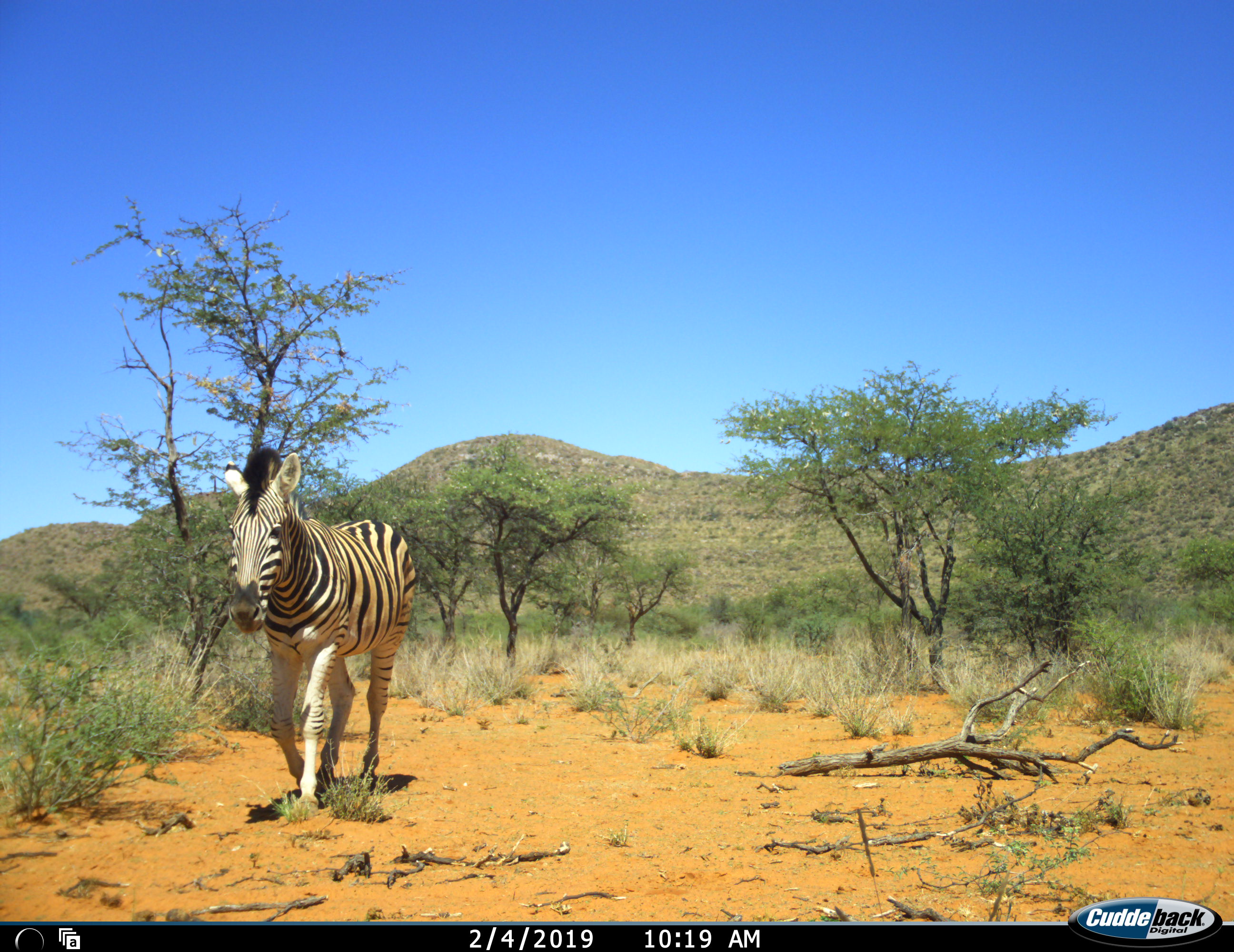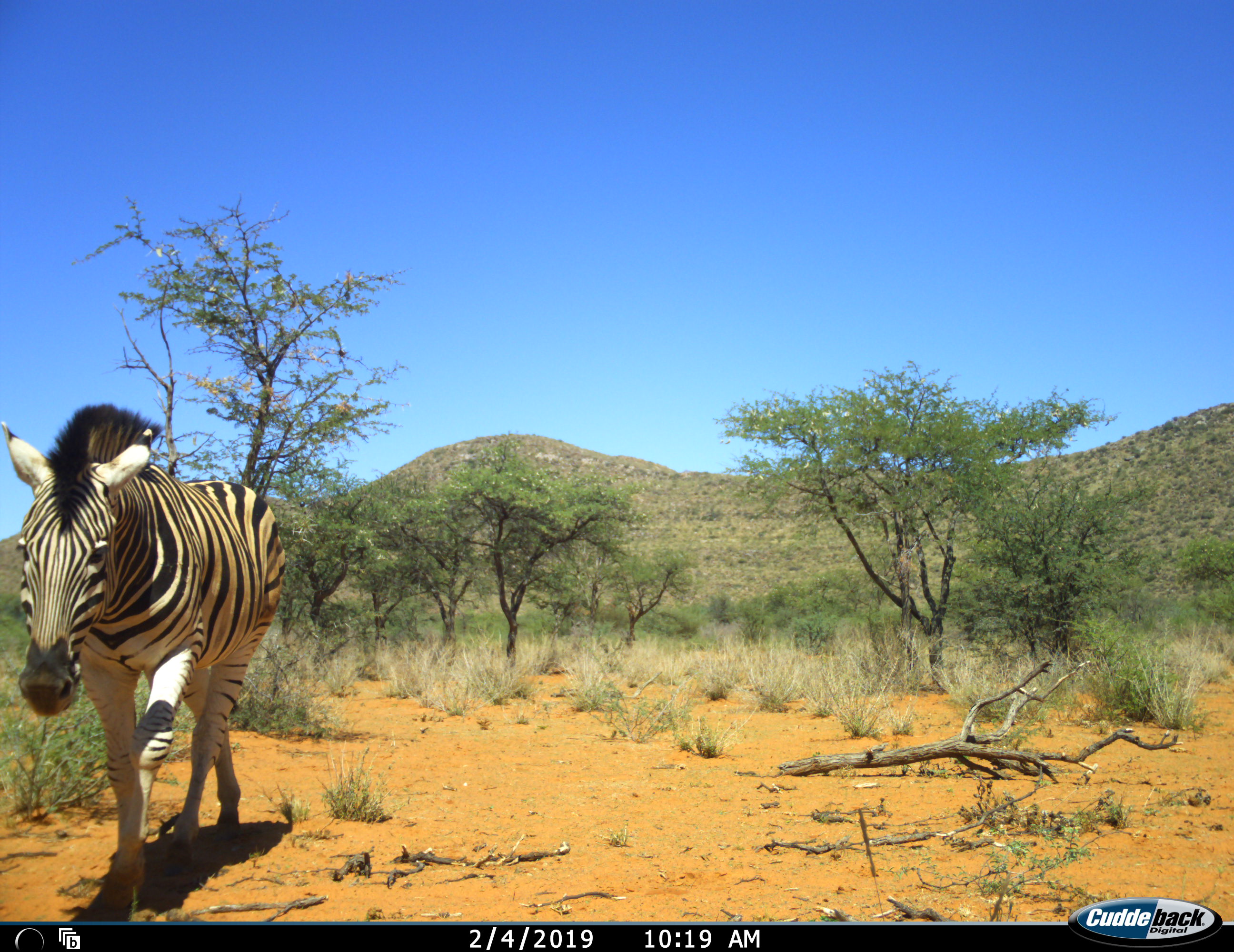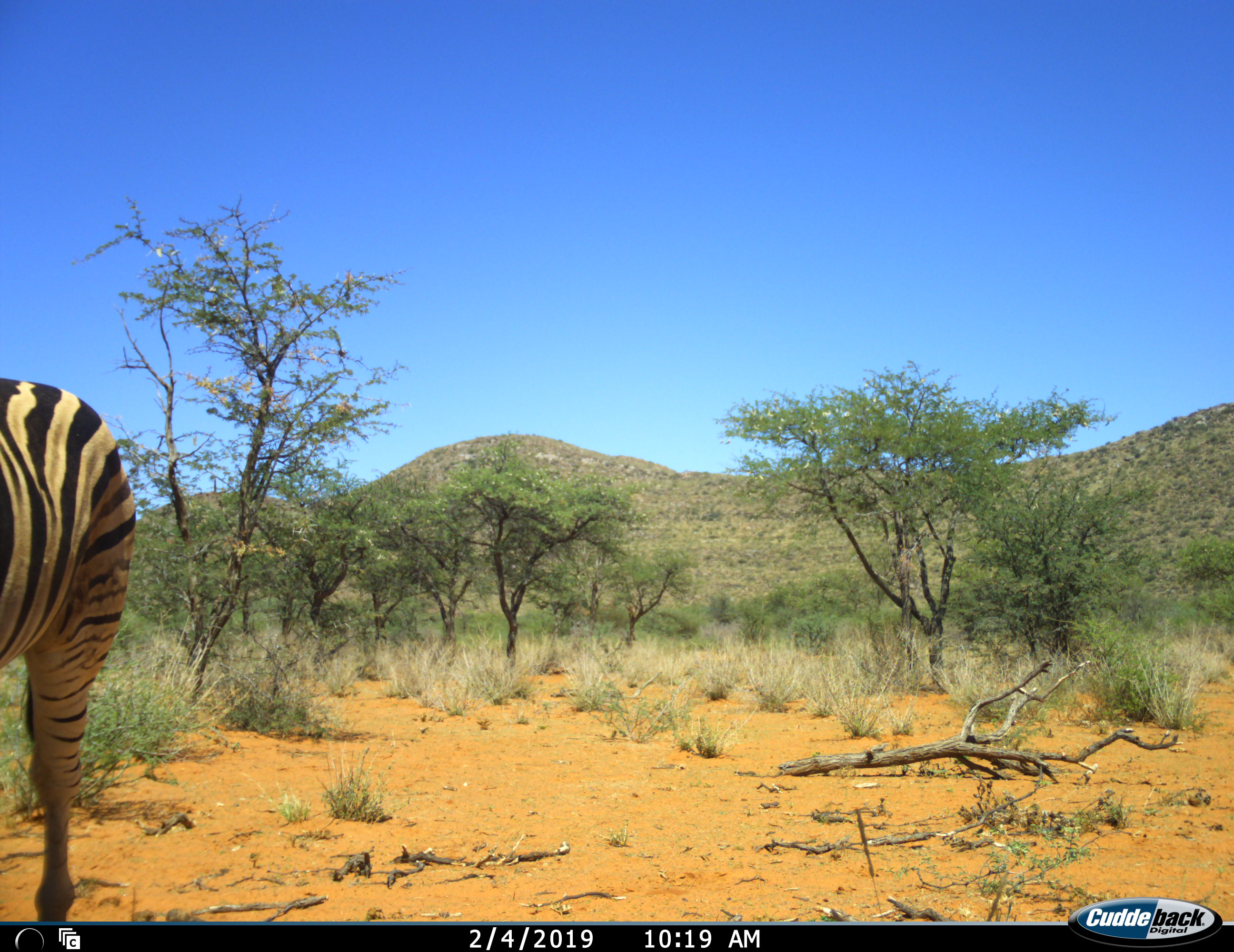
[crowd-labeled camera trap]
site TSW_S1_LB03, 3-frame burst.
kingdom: Animalia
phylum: Chordata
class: Mammalia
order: Perissodactyla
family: Equidae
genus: Equus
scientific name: Equus quagga burchellii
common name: burchell's zebra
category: zebraburchells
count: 1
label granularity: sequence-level